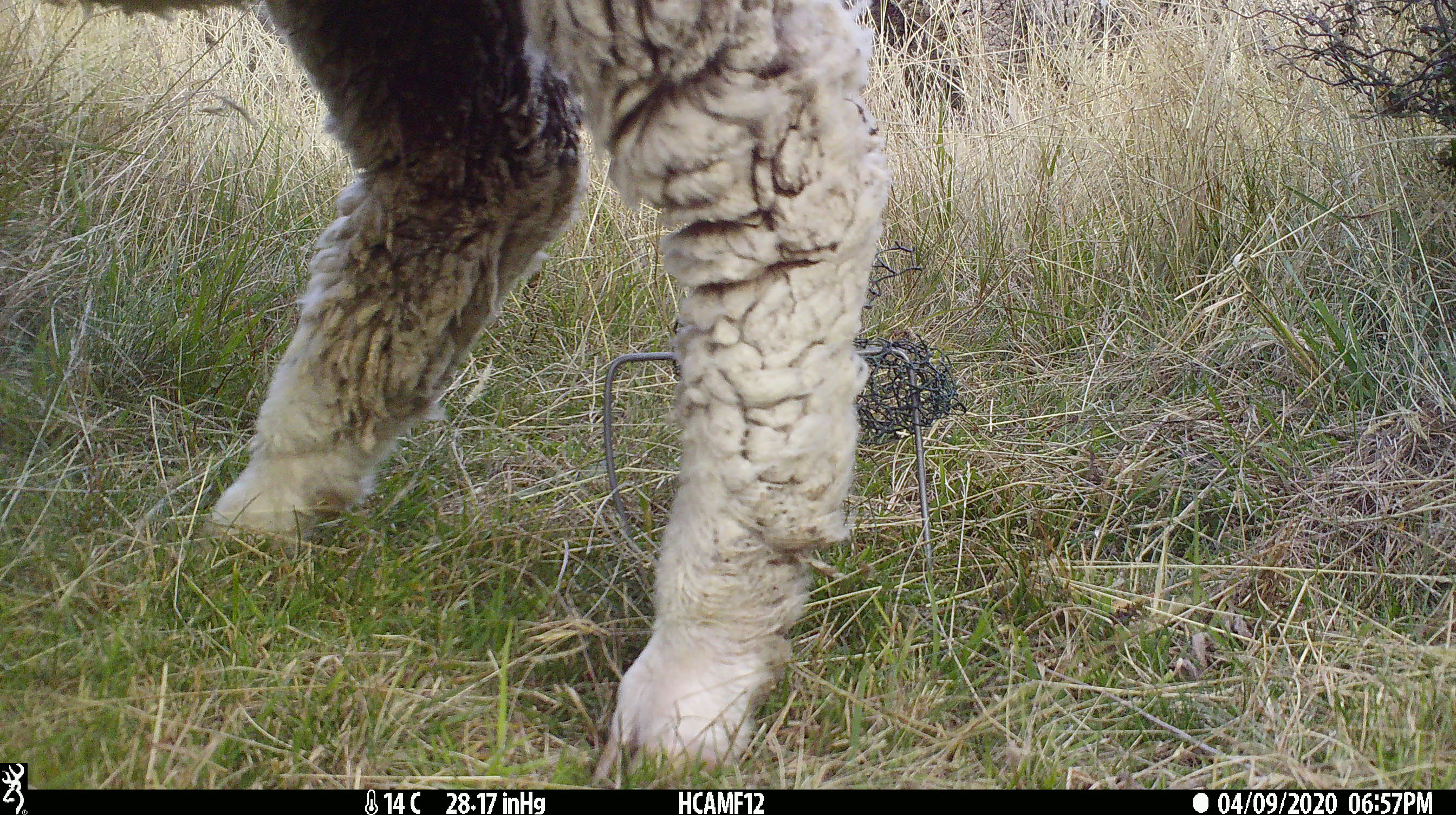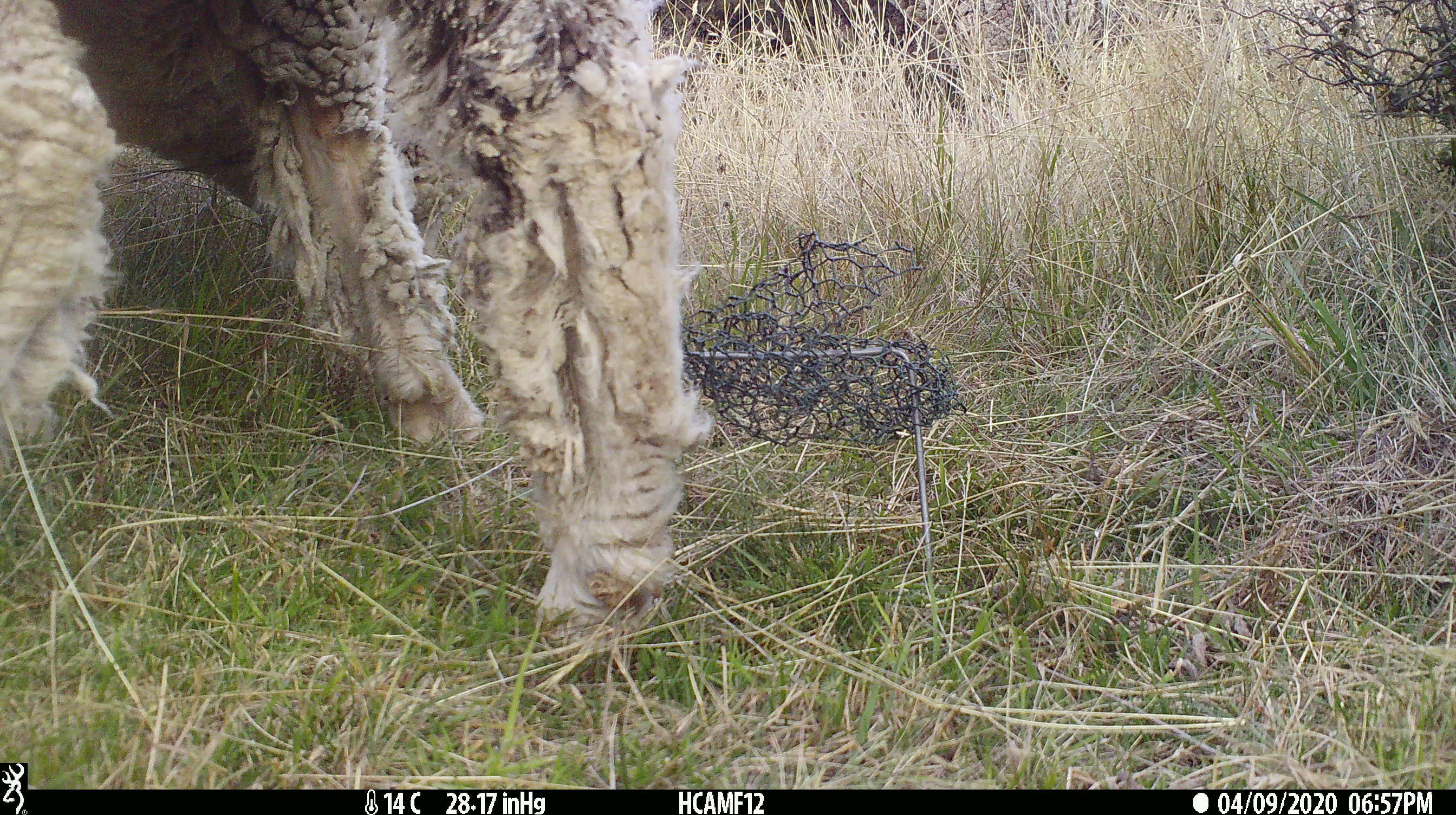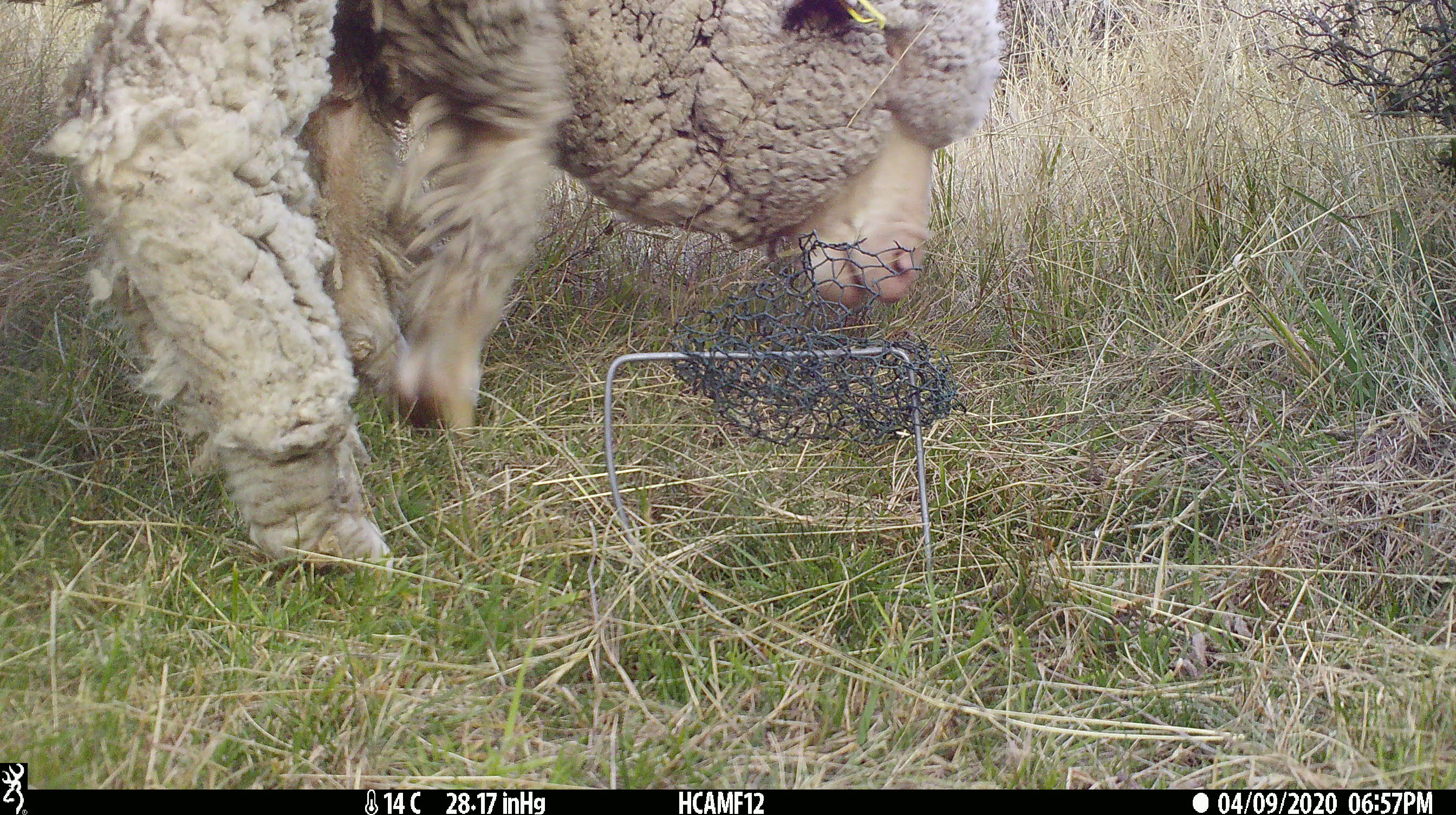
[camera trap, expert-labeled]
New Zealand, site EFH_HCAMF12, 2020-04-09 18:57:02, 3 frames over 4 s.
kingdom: Animalia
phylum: Chordata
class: Mammalia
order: Artiodactyla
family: Bovidae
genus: Ovis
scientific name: Ovis aries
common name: domestic sheep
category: sheep